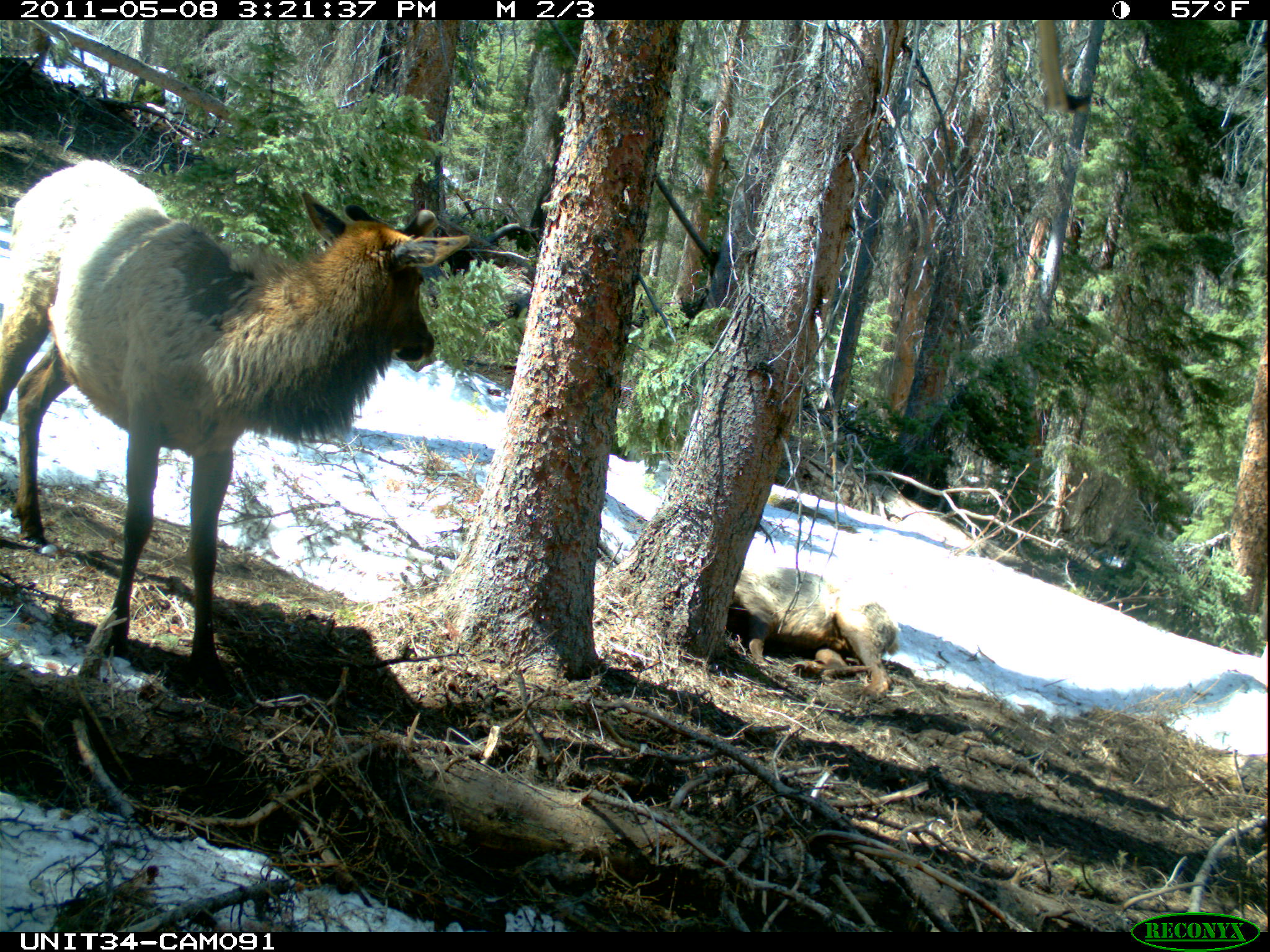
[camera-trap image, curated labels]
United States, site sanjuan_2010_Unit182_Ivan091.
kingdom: Animalia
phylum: Chordata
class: Mammalia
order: Artiodactyla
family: Cervidae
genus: Cervus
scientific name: Cervus elaphus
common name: red deer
Cervus elaphus (red deer).